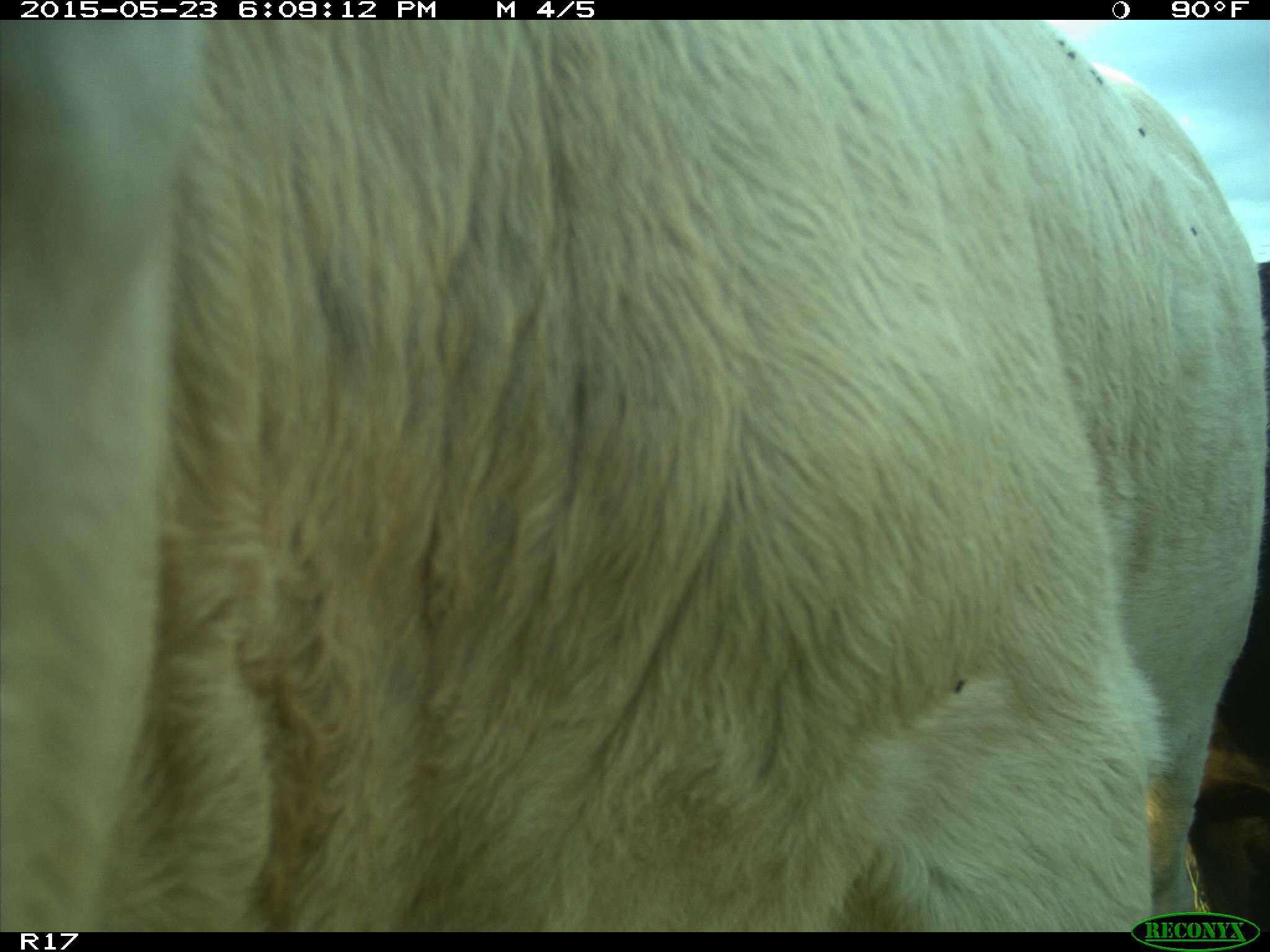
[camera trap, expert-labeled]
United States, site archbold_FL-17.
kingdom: Animalia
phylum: Chordata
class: Mammalia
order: Artiodactyla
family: Bovidae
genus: Bos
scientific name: Bos taurus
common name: domestic cow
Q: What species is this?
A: Bos taurus (domestic cow).